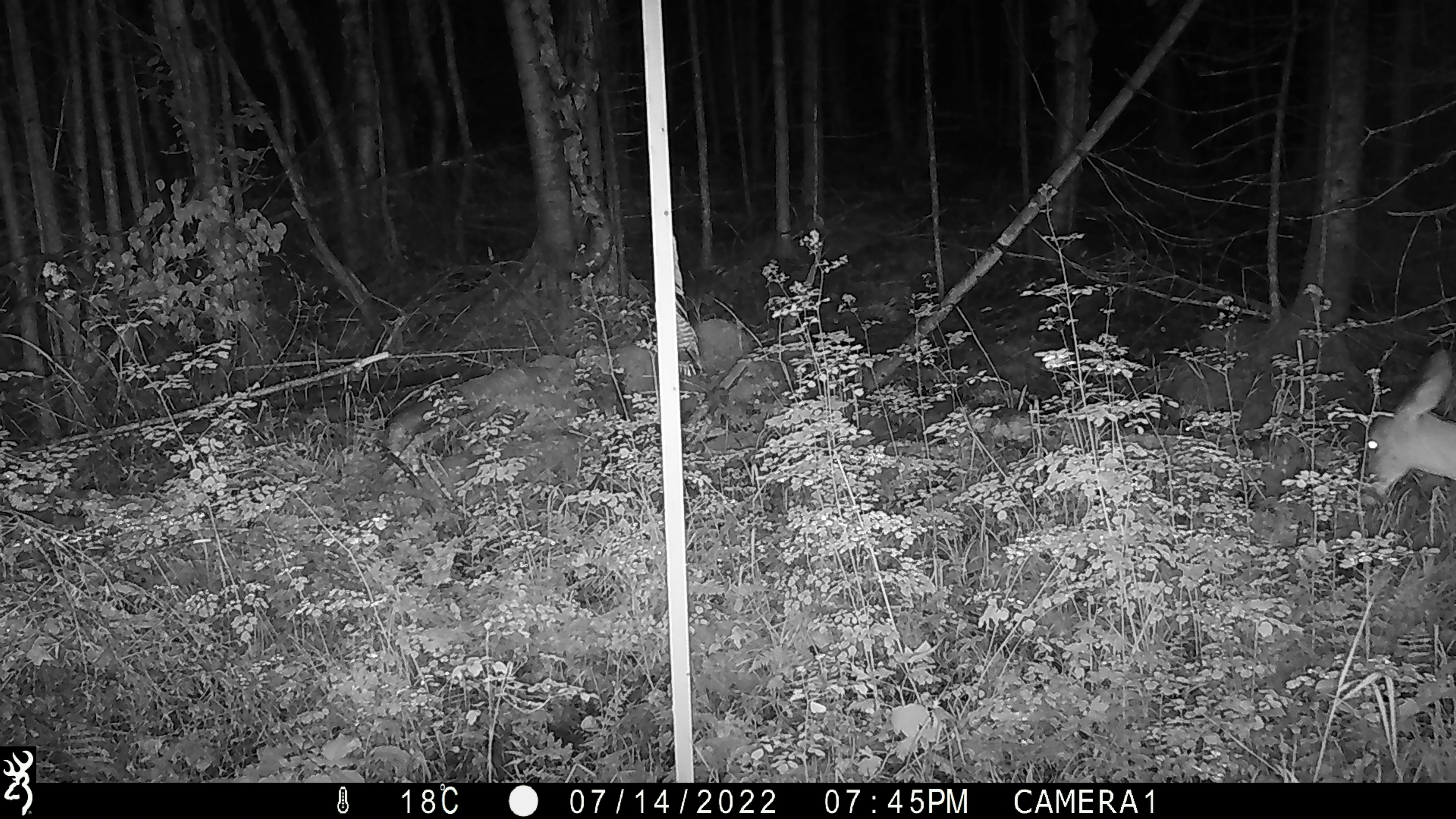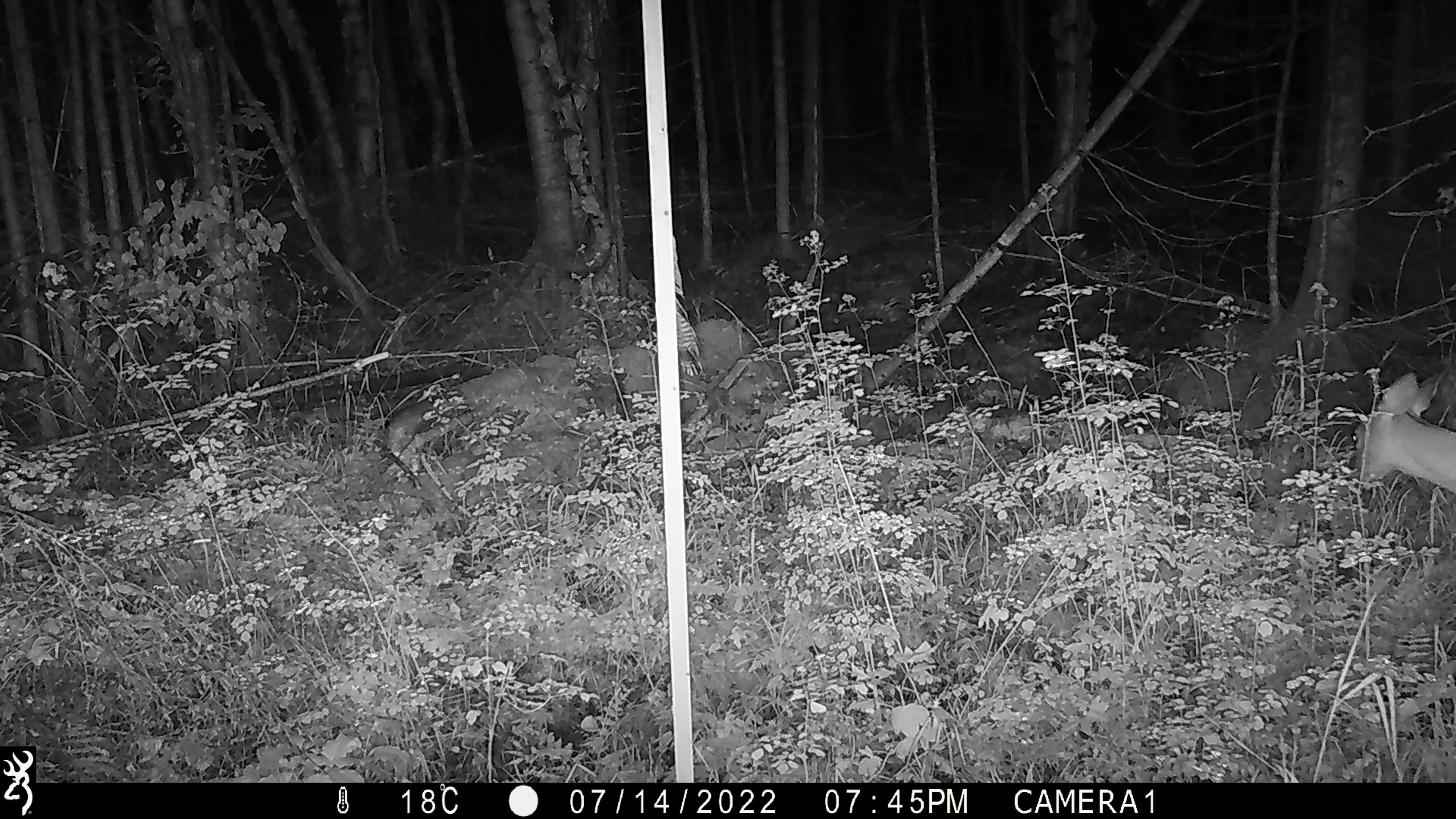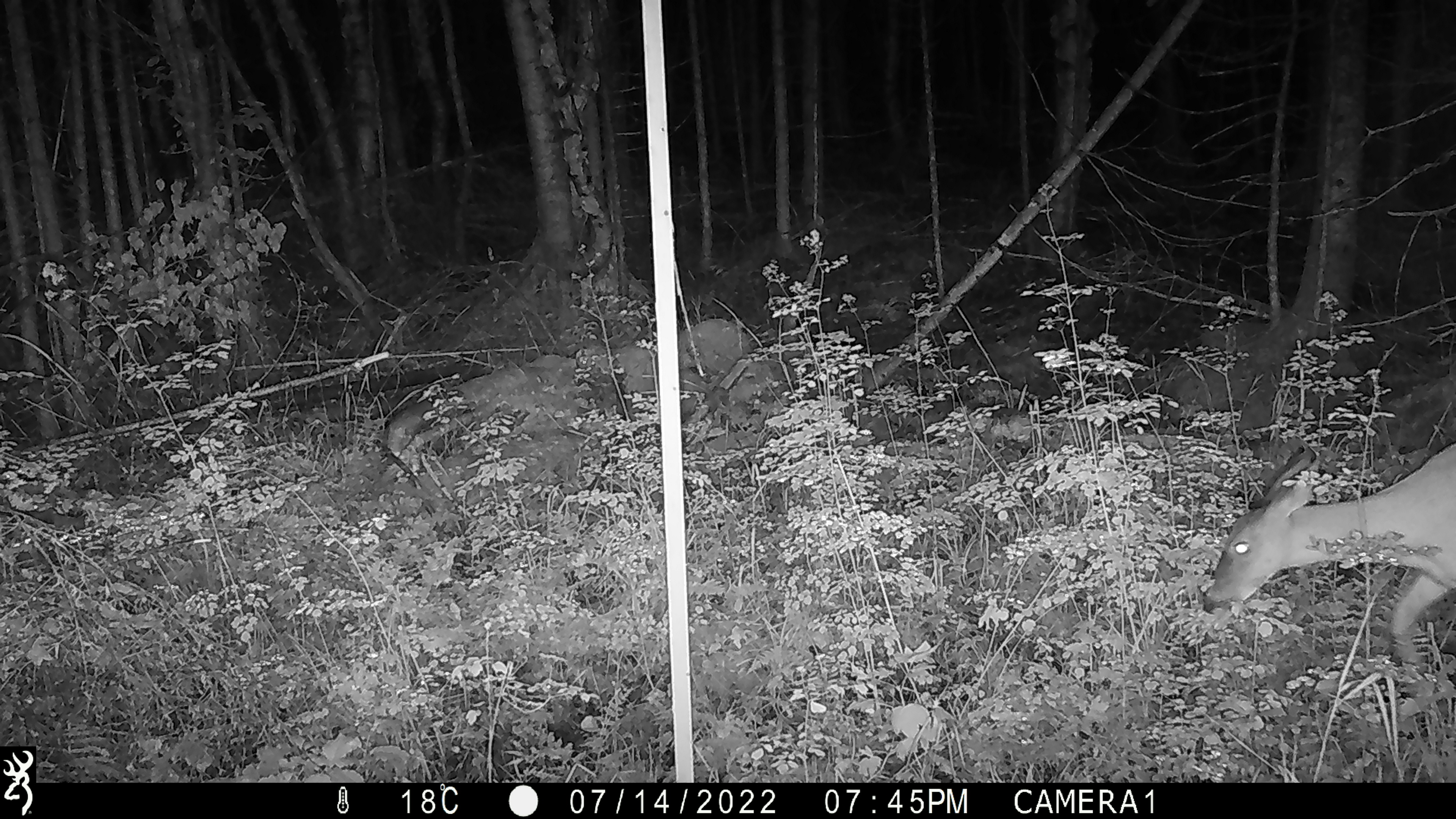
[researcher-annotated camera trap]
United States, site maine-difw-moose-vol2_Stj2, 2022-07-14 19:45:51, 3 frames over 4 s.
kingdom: Animalia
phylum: Chordata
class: Mammalia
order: Artiodactyla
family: Cervidae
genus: Odocoileus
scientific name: Odocoileus virginianus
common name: white-tailed deer